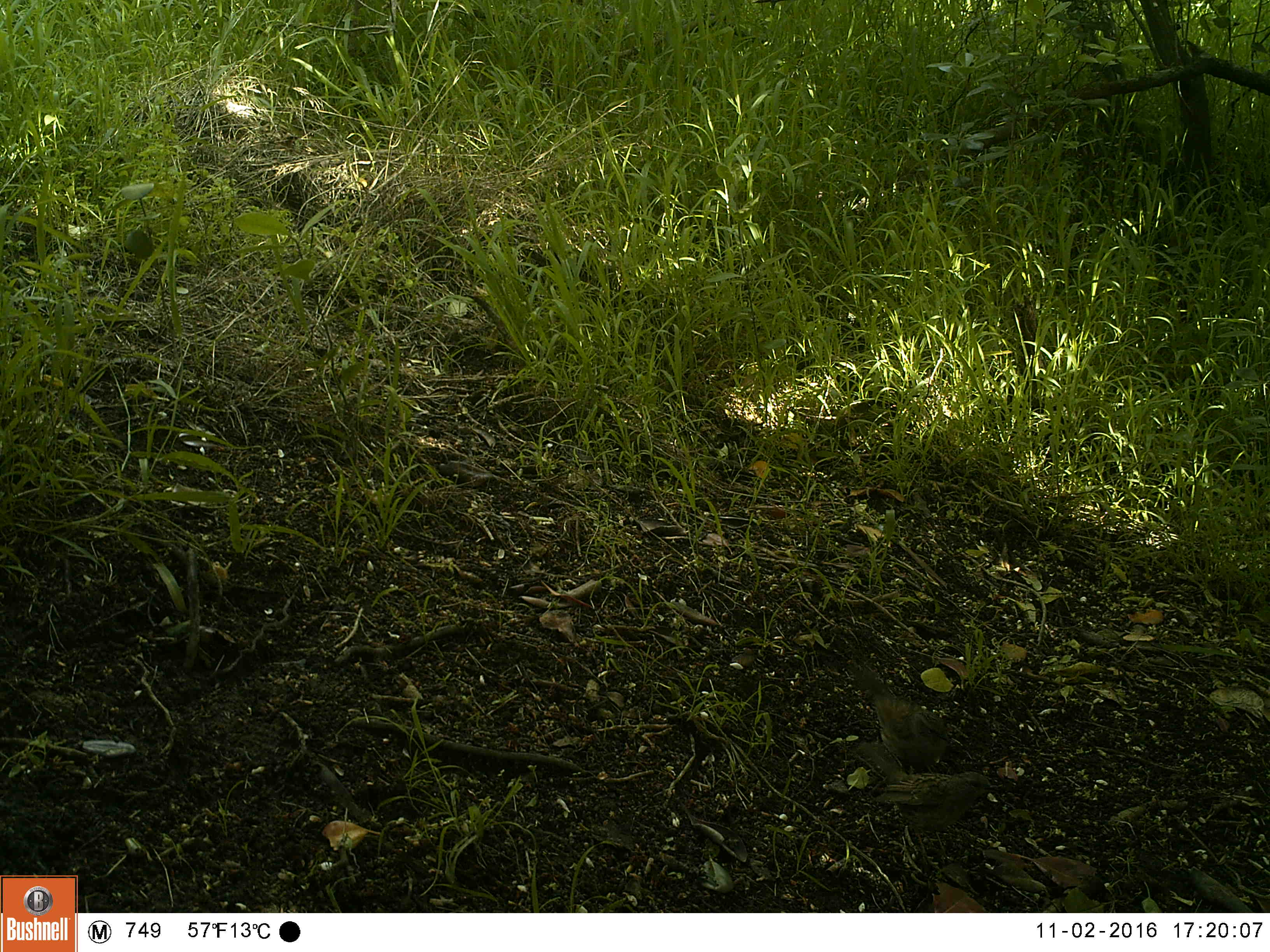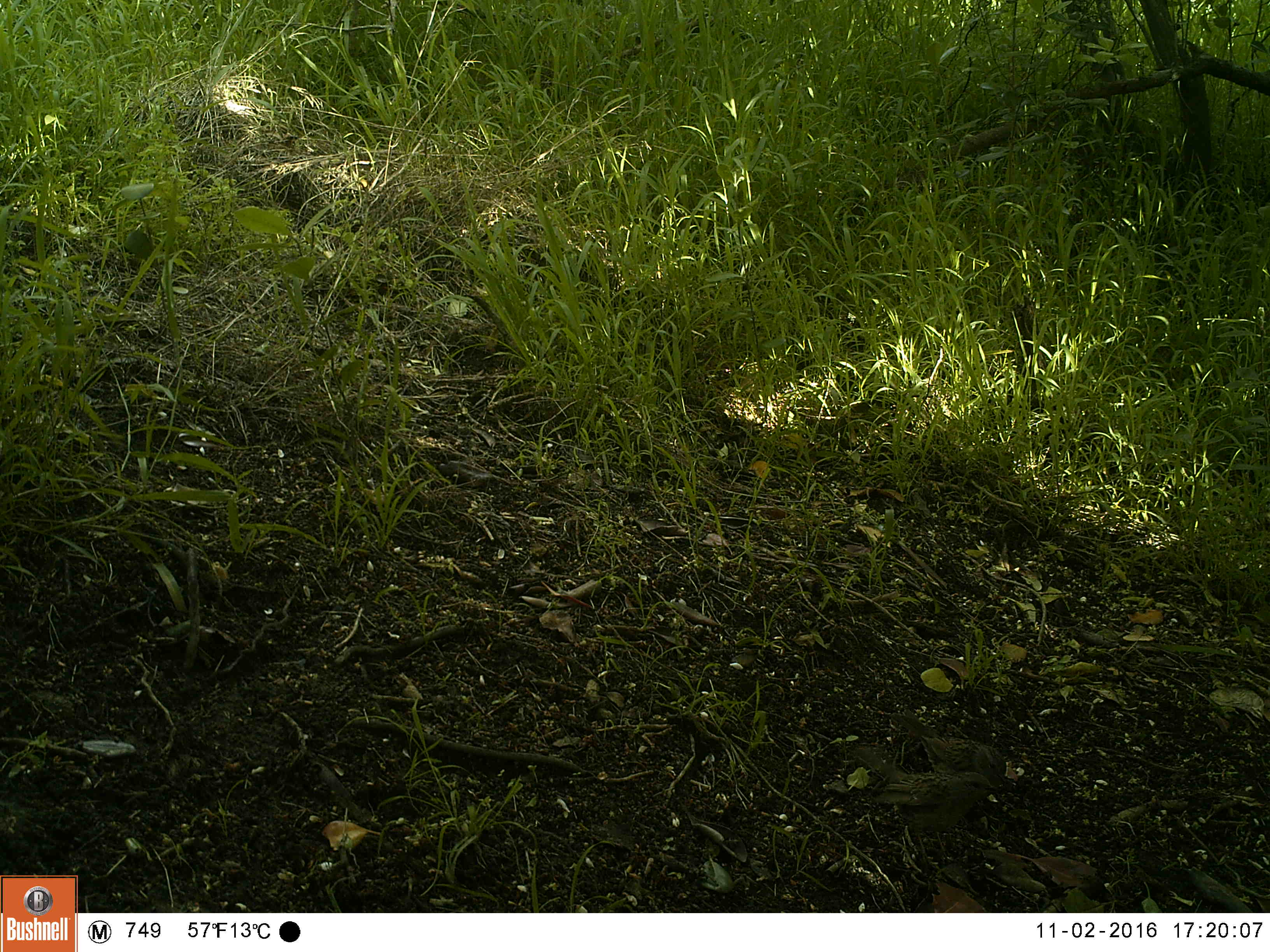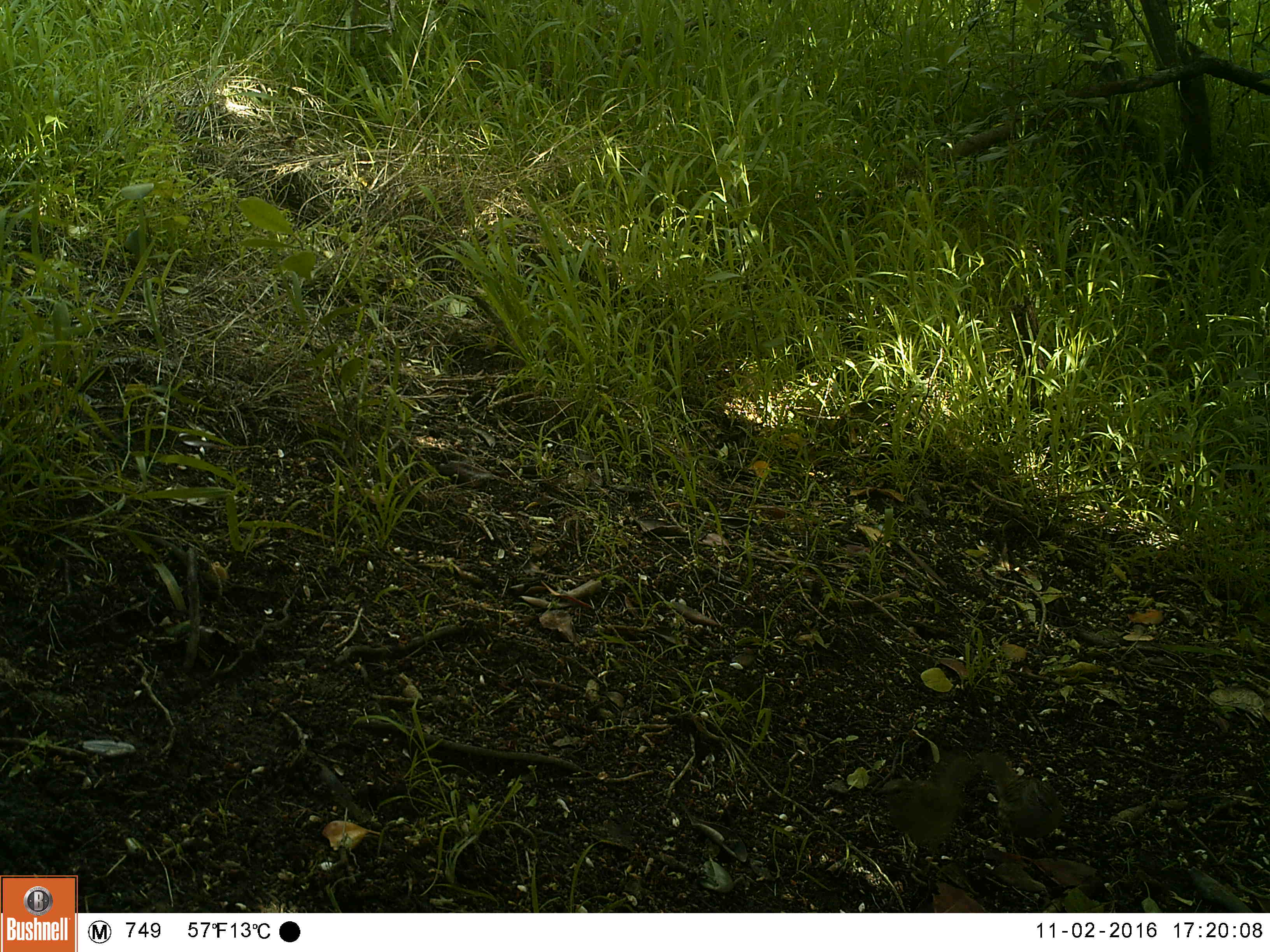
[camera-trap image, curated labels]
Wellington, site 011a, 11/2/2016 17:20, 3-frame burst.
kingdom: Animalia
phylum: Chordata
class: Aves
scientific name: Aves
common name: bird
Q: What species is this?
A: Bird (Aves).